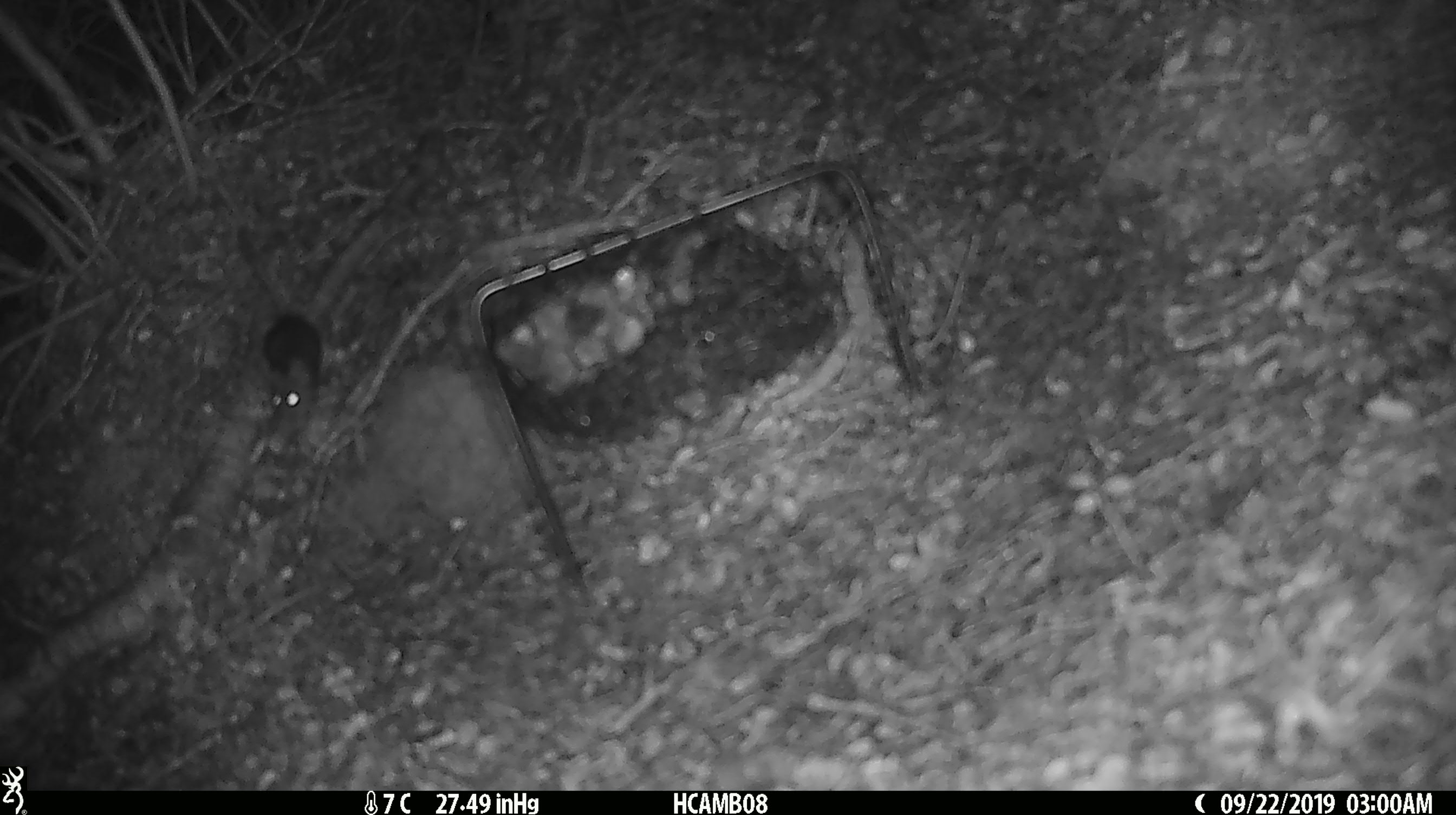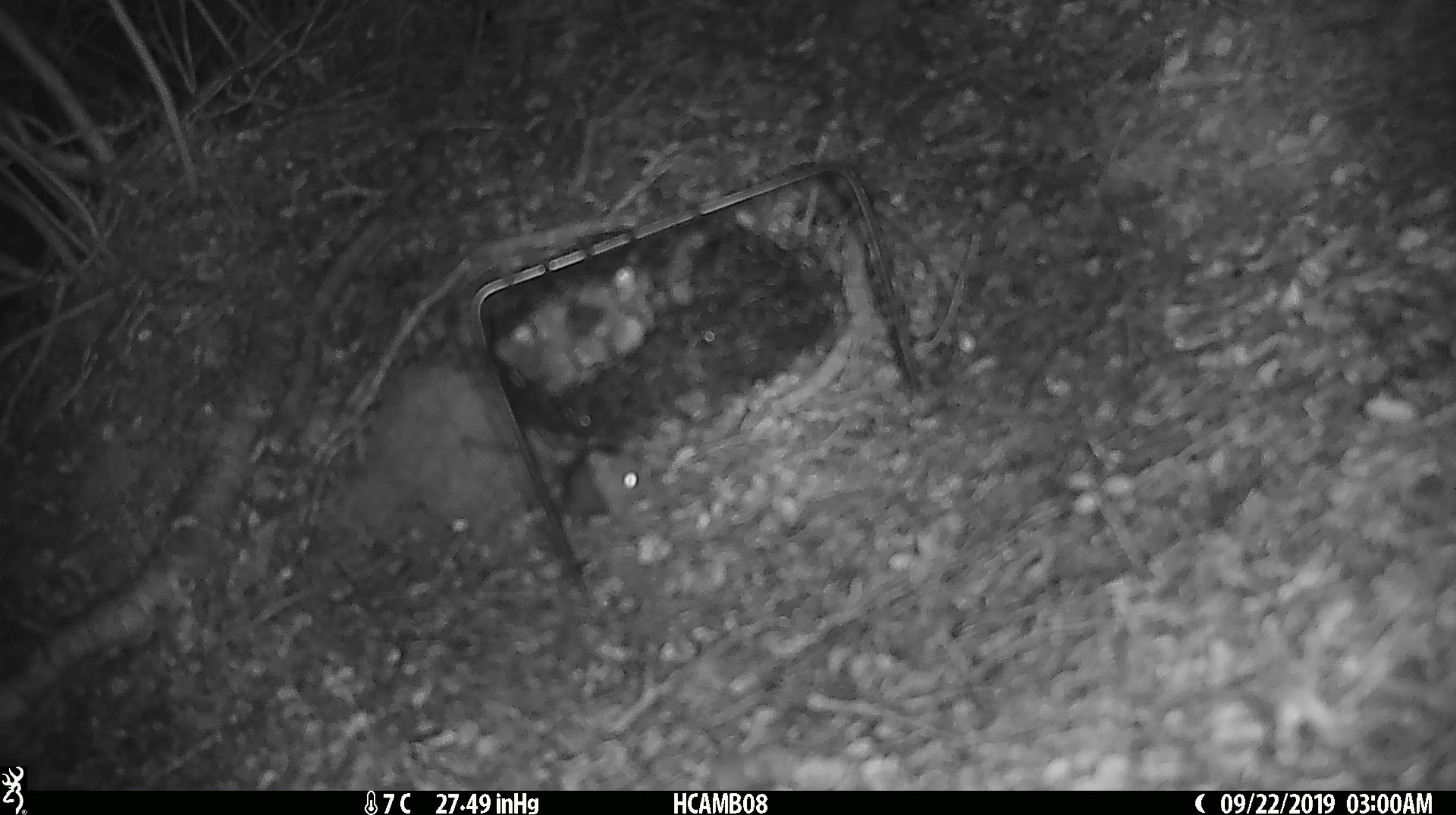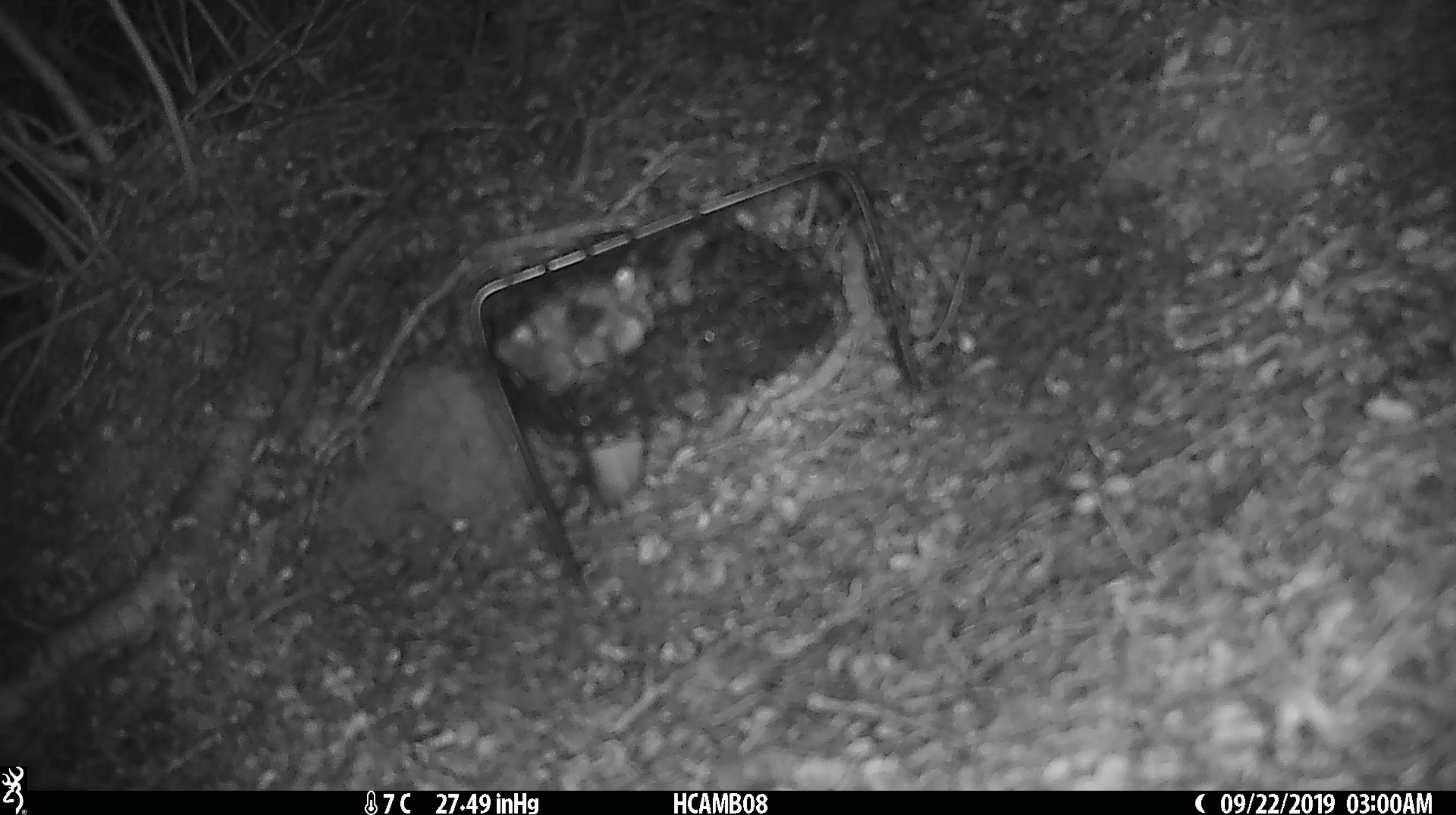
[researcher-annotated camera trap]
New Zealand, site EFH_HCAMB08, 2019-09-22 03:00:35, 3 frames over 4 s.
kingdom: Animalia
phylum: Chordata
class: Mammalia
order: Rodentia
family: Muridae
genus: Mus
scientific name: Mus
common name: mouse